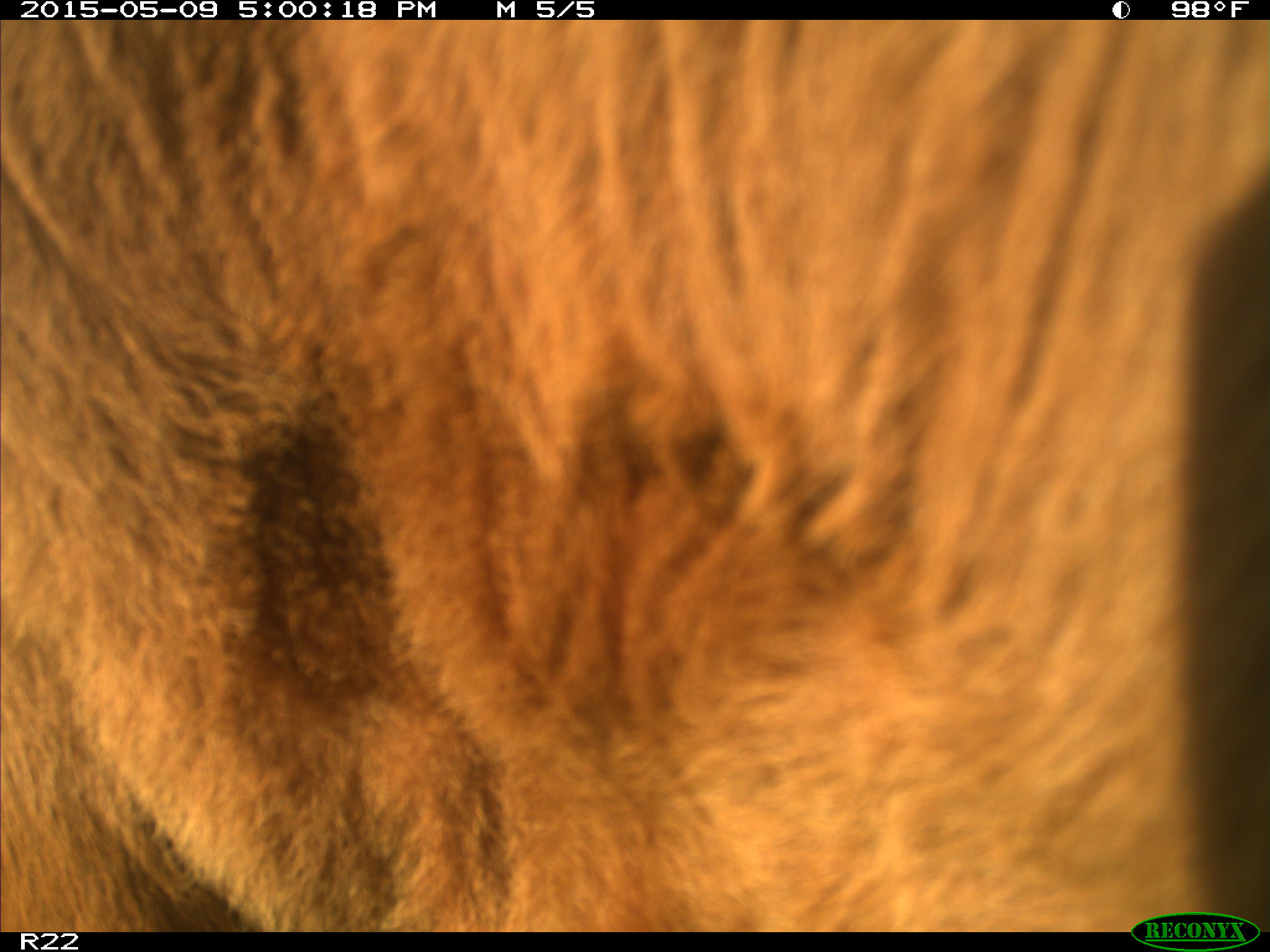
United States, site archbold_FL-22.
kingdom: Animalia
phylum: Chordata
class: Mammalia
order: Artiodactyla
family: Bovidae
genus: Bos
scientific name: Bos taurus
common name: domestic cow